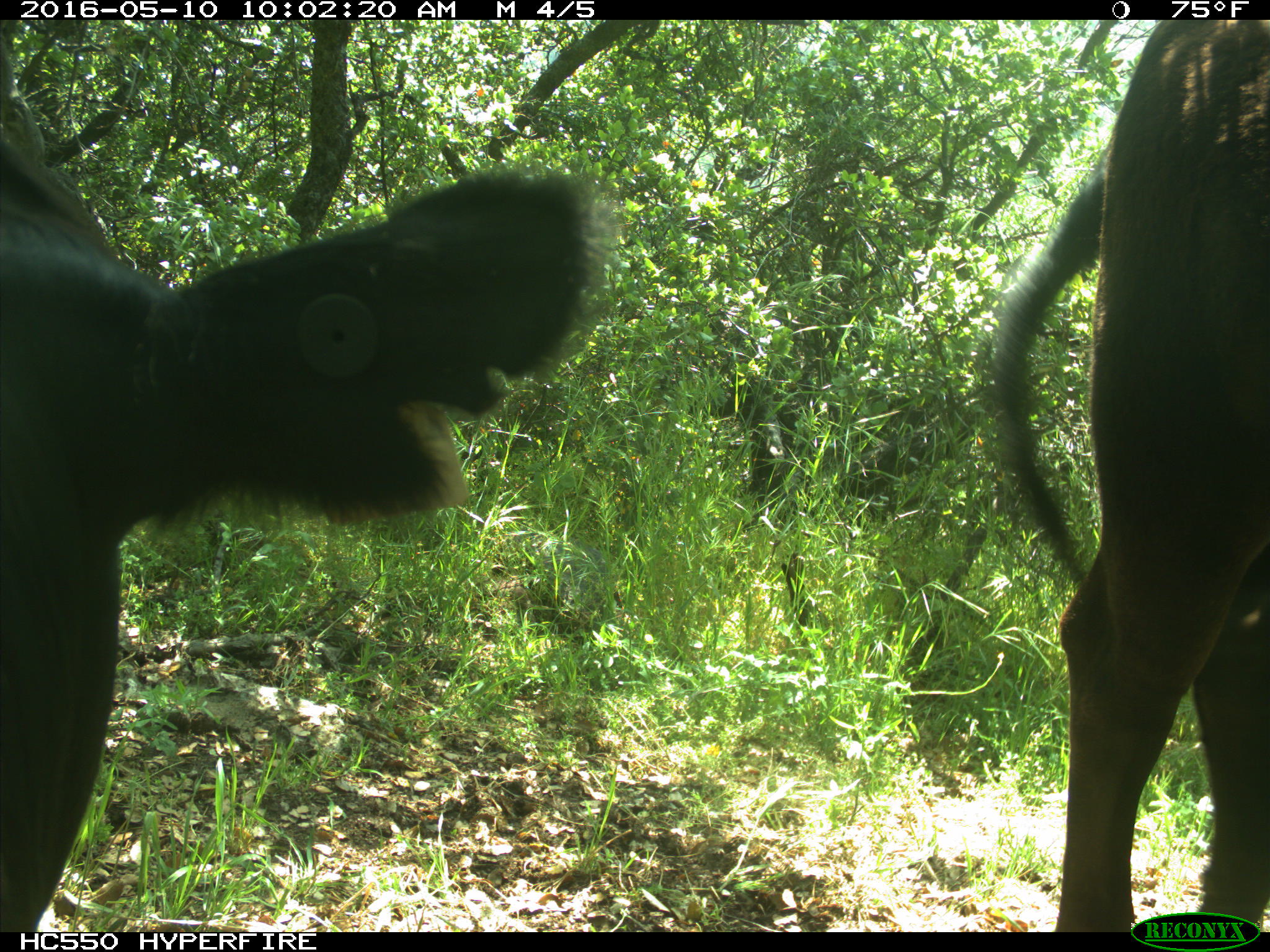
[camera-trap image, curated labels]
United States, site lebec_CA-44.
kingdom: Animalia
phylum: Chordata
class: Mammalia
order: Artiodactyla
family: Bovidae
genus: Bos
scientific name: Bos taurus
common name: domestic cow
Bos taurus (domestic cow).